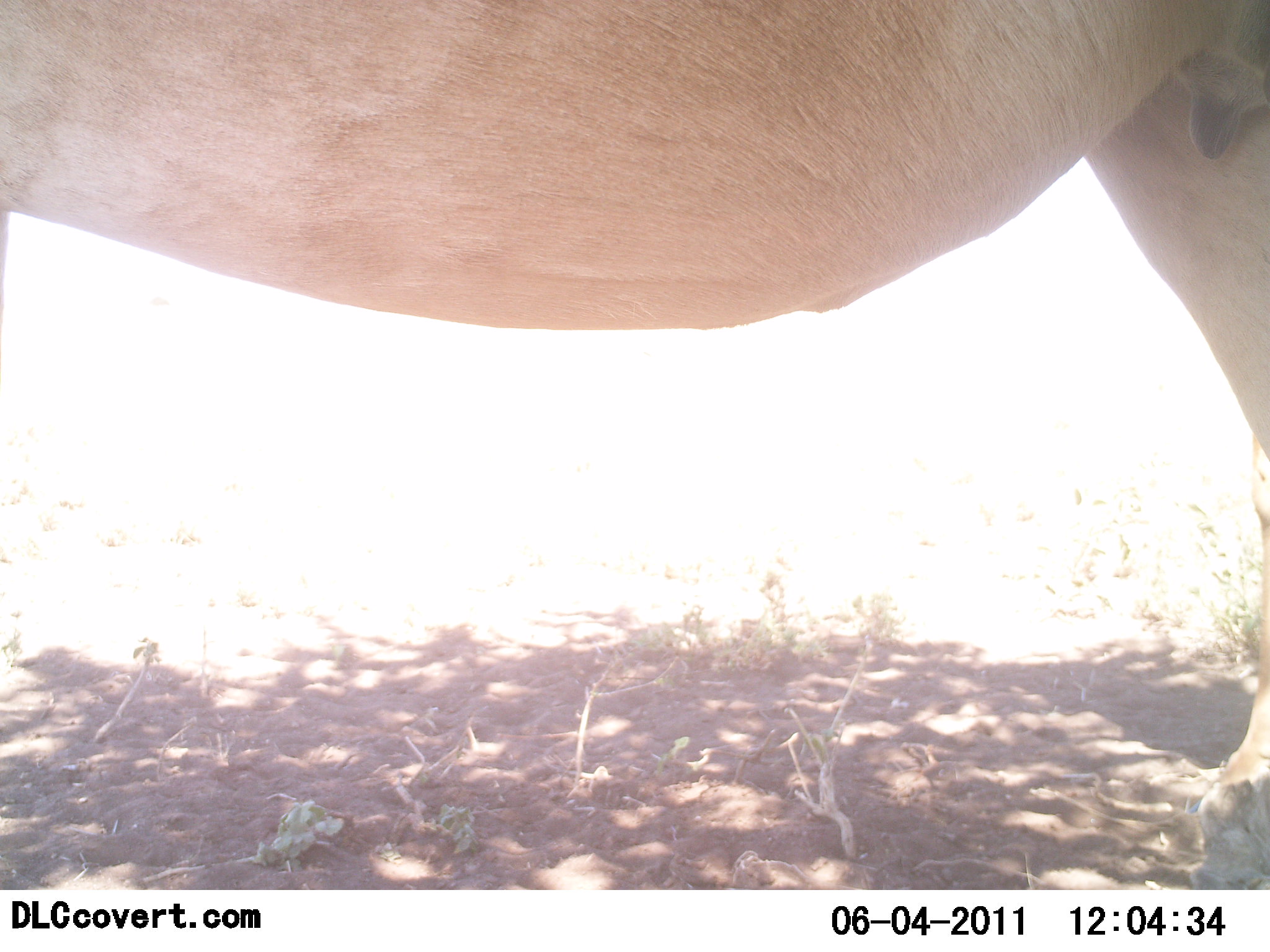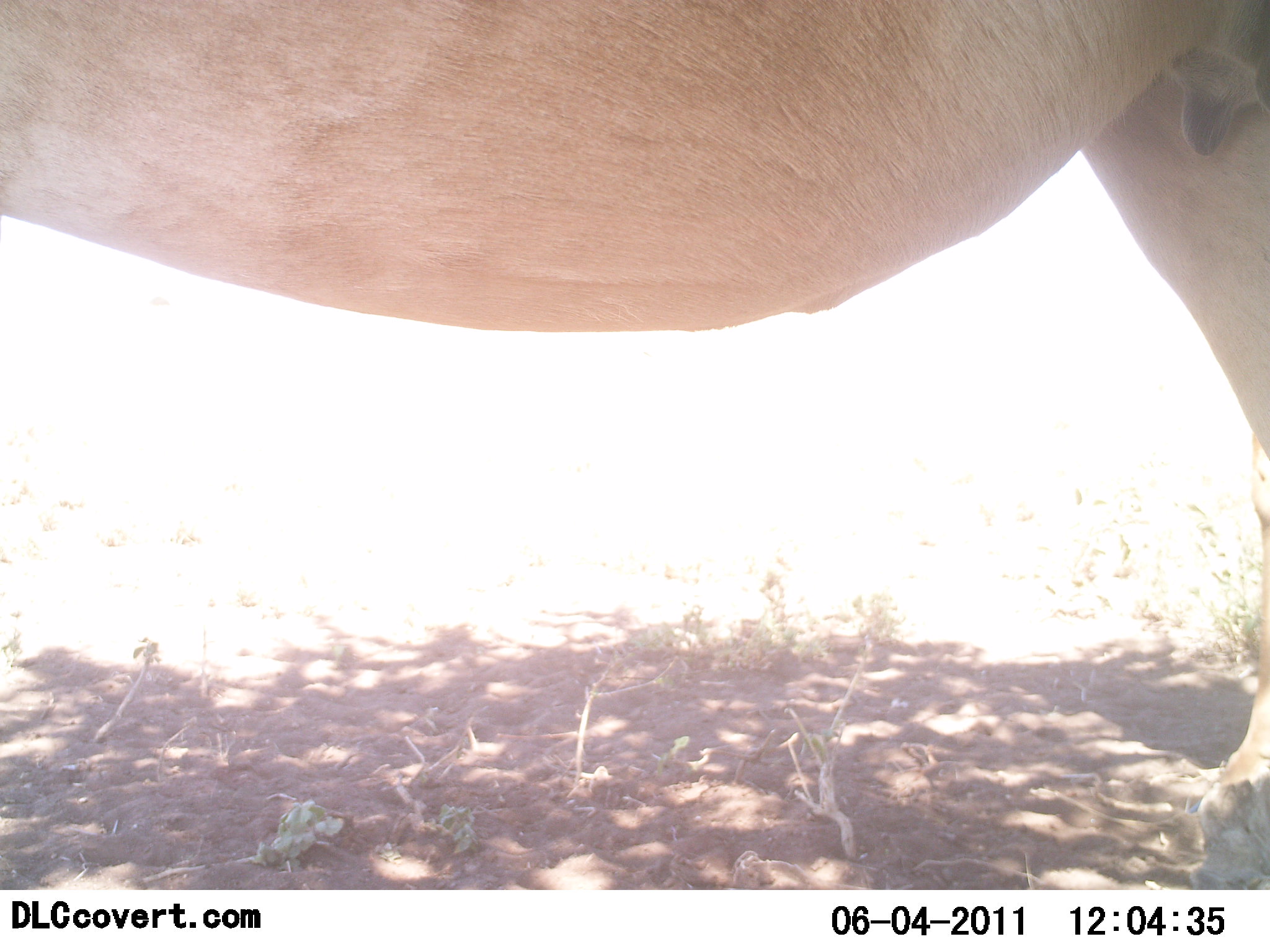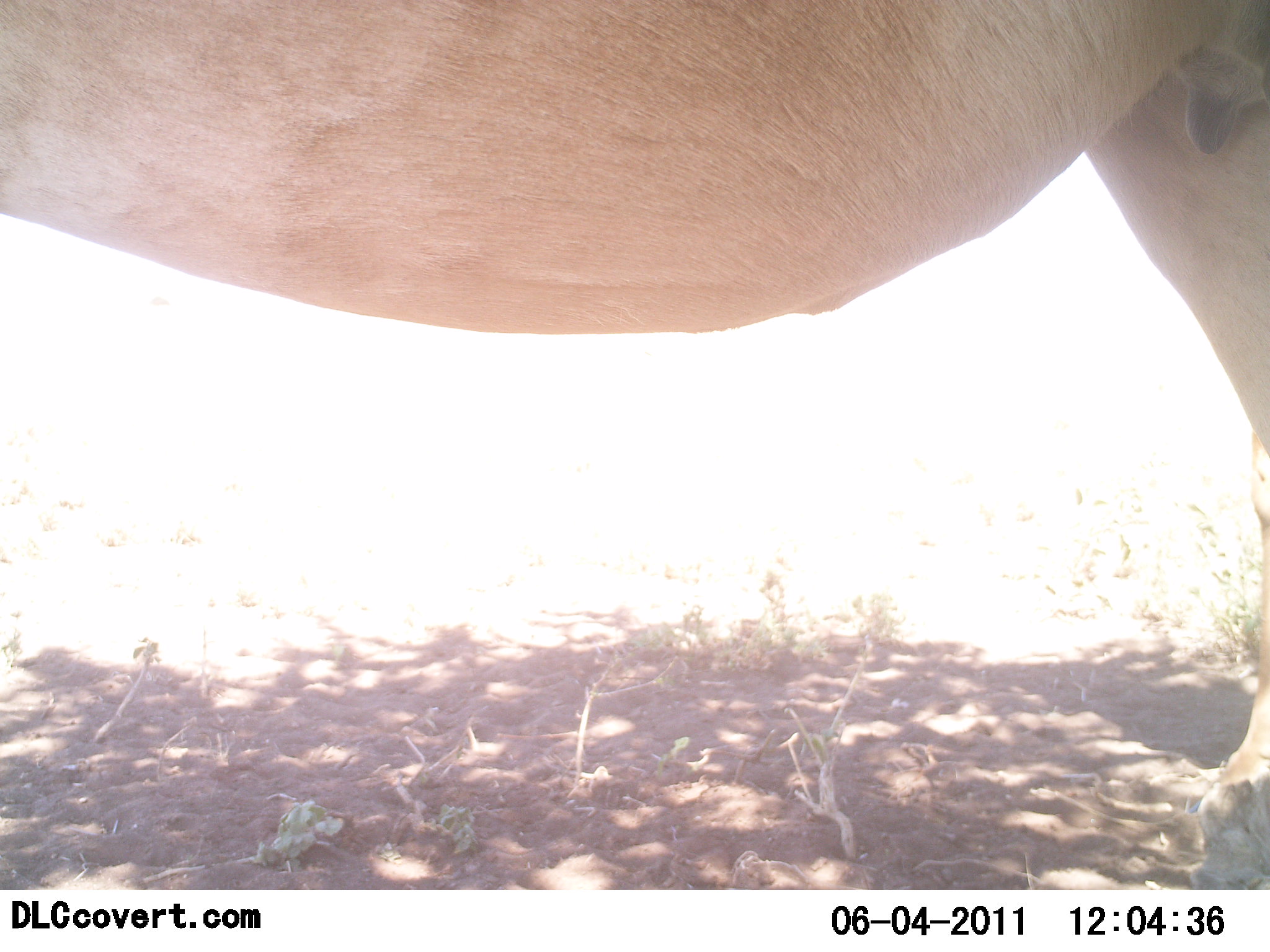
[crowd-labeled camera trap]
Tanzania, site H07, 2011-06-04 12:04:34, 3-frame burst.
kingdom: Animalia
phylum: Chordata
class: Mammalia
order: Artiodactyla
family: Bovidae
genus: Alcelaphus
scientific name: Alcelaphus buselaphus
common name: hartebeest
Hartebeest (Alcelaphus buselaphus), count 1. Behavior (volunteer vote fractions): standing 100%, resting 0%, moving 0%, interacting 0%. Young present (vote fraction): 0%. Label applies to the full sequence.